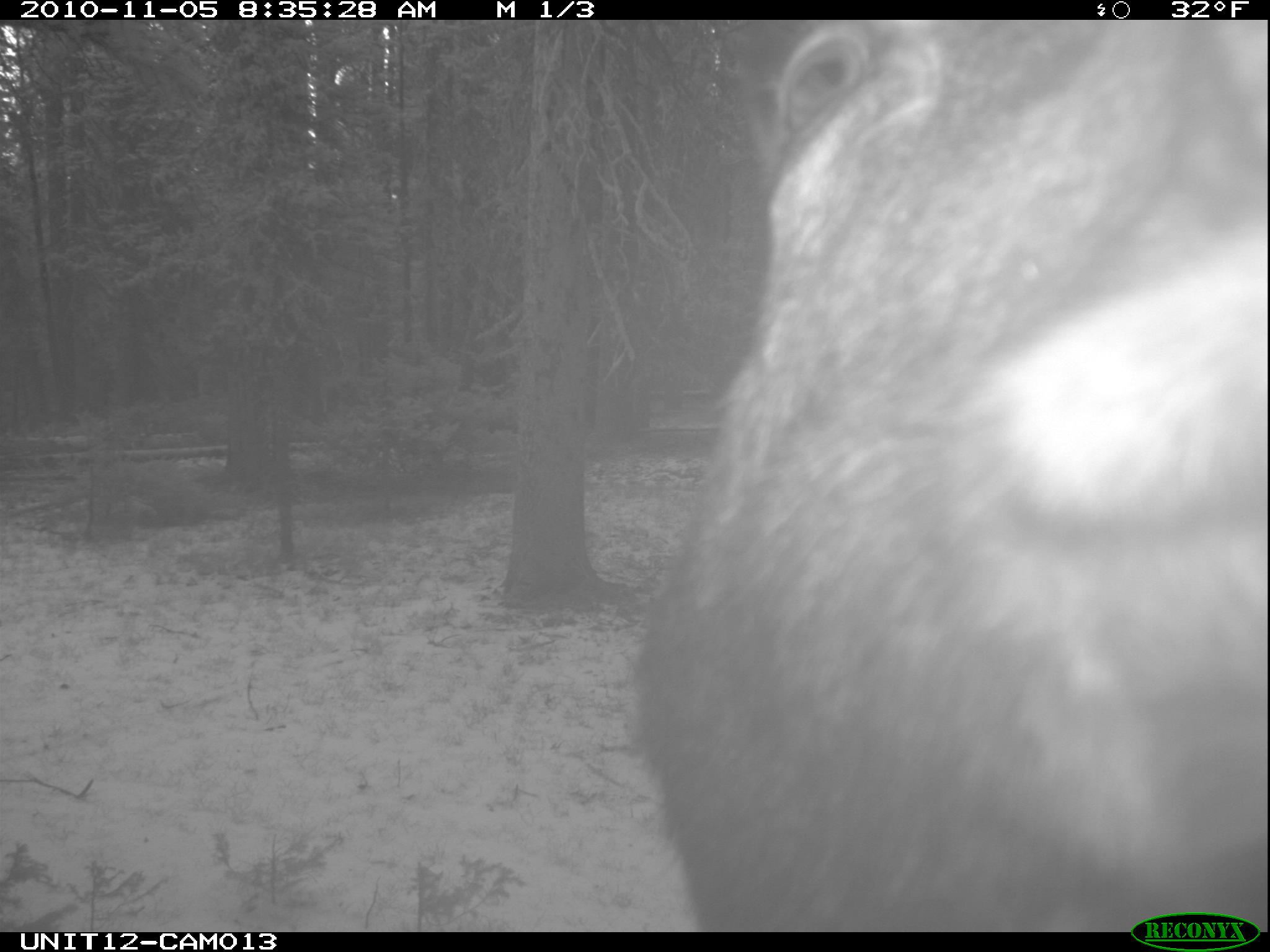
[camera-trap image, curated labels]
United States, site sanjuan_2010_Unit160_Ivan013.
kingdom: Animalia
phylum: Chordata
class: Mammalia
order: Artiodactyla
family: Cervidae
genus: Alces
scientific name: Alces alces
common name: moose